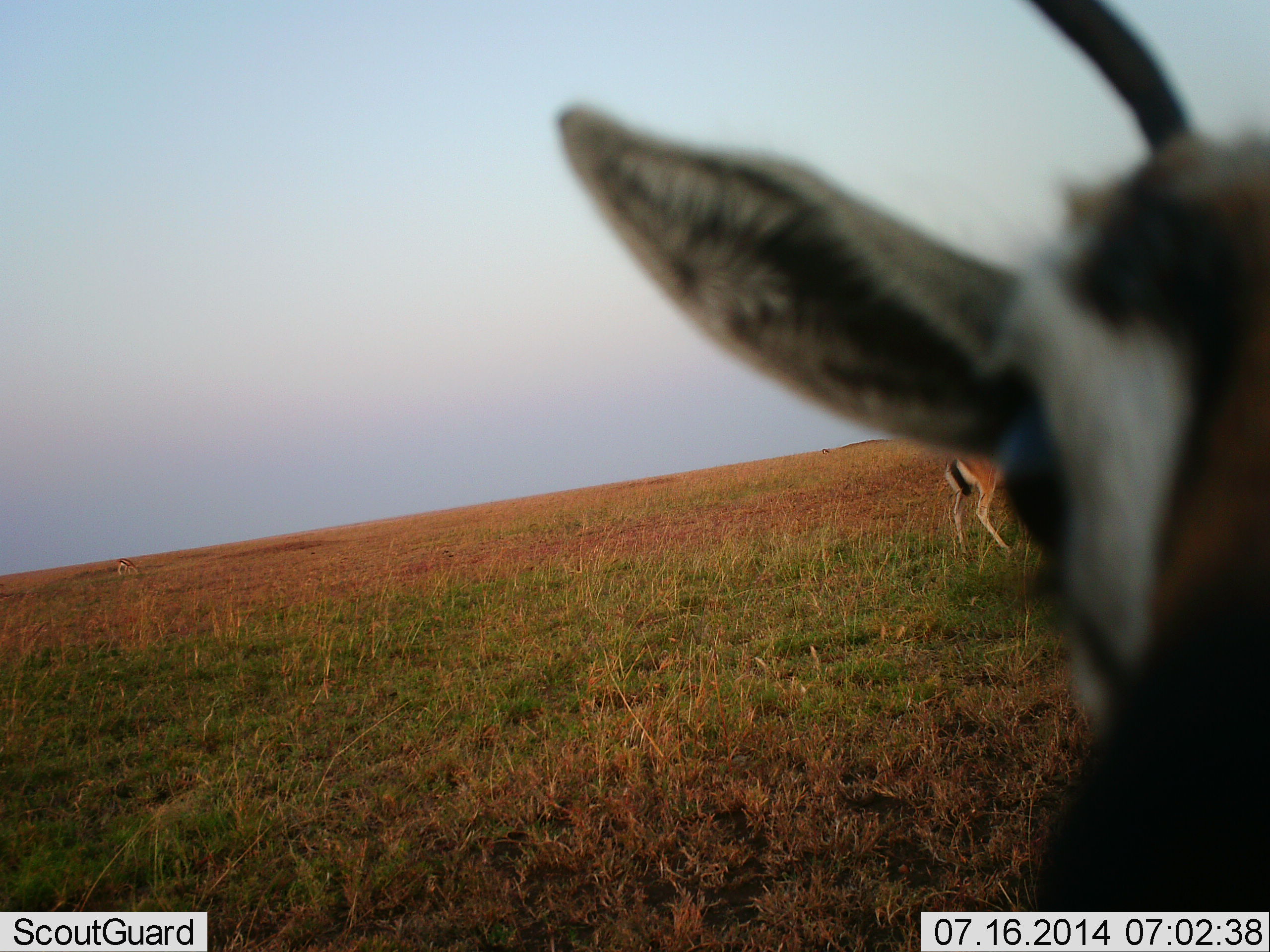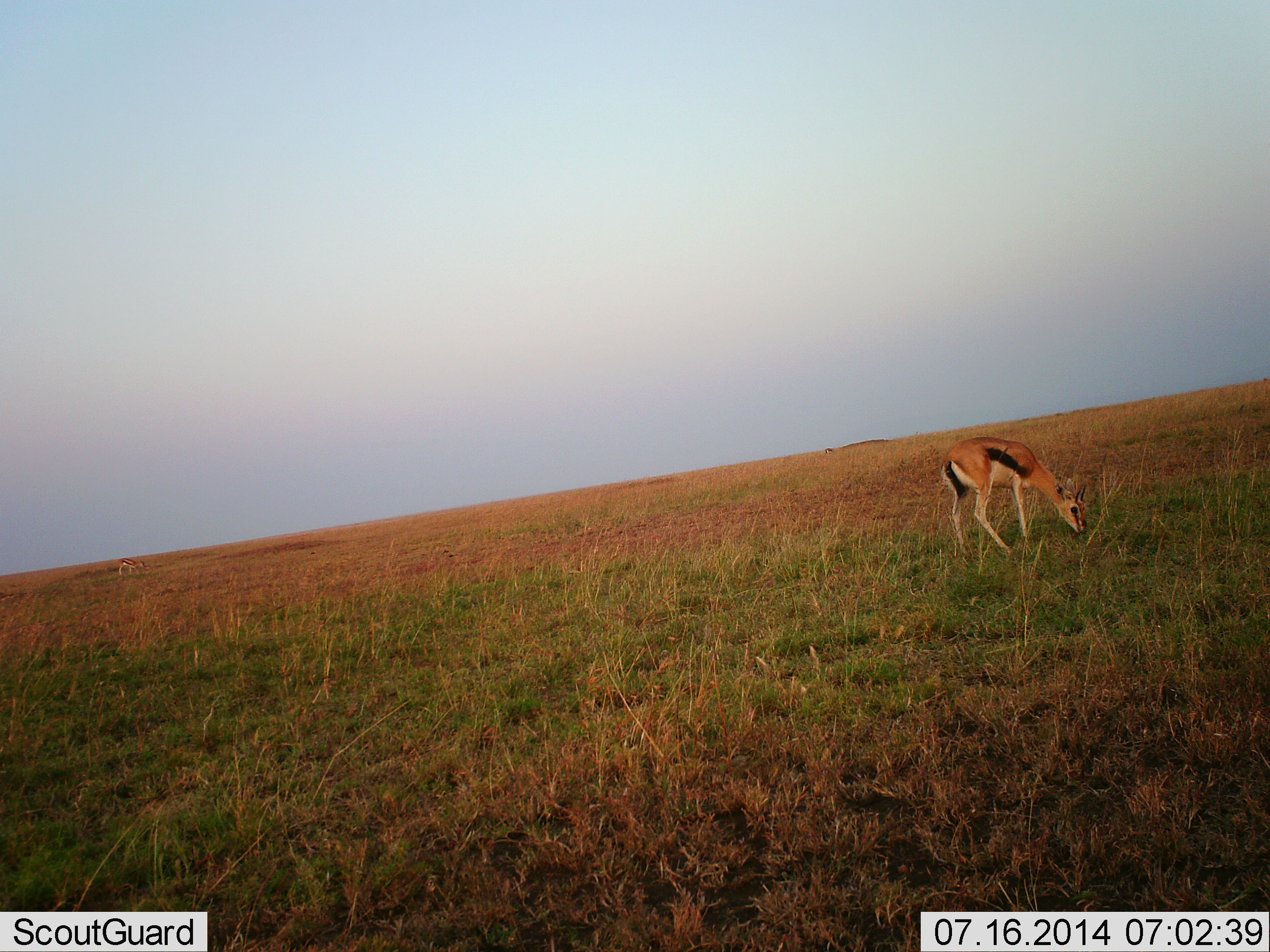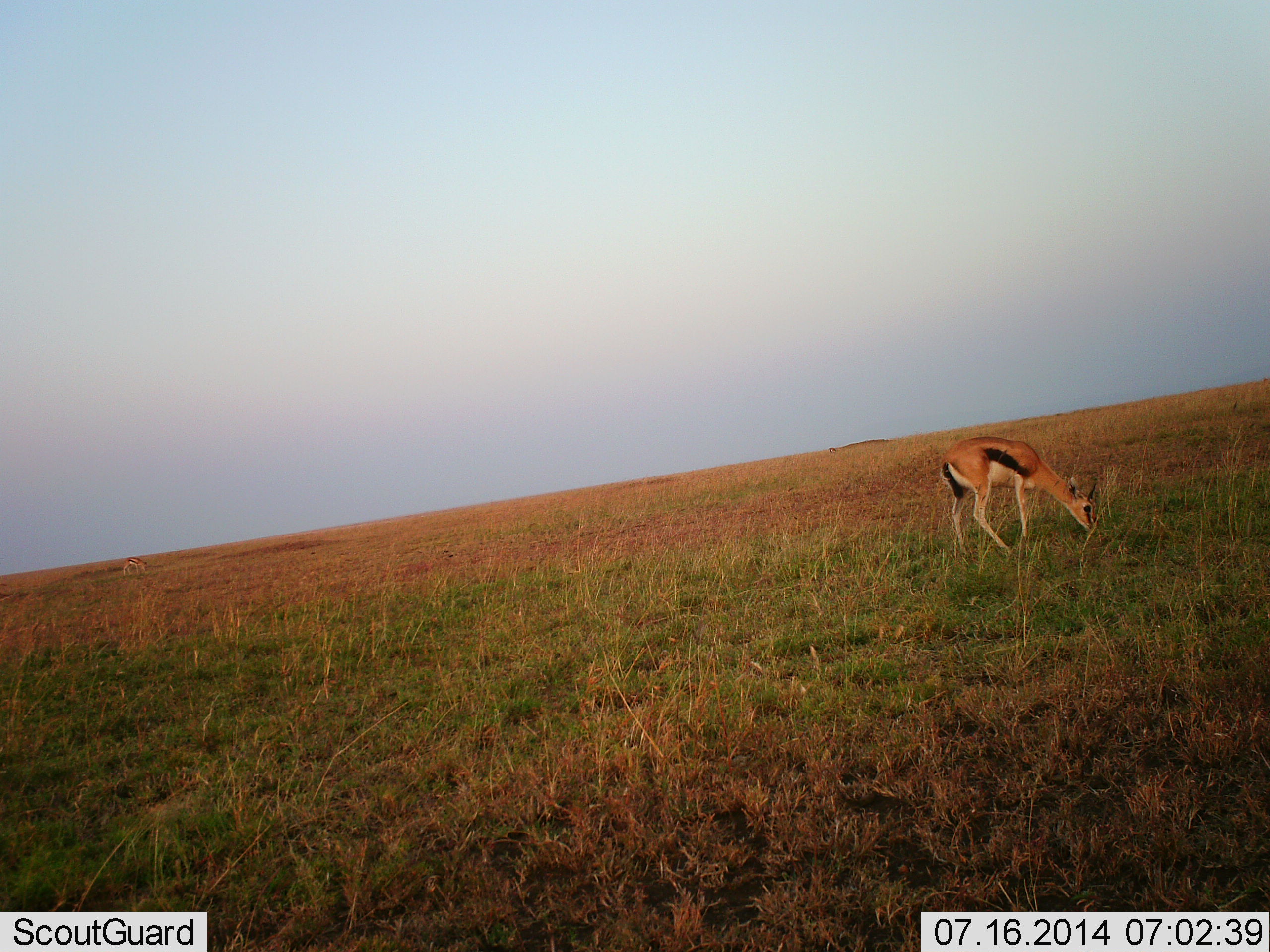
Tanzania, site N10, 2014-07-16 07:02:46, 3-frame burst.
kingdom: Animalia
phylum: Chordata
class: Mammalia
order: Artiodactyla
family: Bovidae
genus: Eudorcas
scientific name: Eudorcas thomsonii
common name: thomson's gazelle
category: gazellethomsons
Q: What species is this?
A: Gazellethomsons (thomson's gazelle) (Eudorcas thomsonii).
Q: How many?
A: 2.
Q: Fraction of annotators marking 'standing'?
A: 50%.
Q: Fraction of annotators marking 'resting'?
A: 0%.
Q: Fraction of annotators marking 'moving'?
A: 40%.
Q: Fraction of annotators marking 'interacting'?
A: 0%.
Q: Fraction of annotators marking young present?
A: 0%.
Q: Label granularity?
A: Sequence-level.